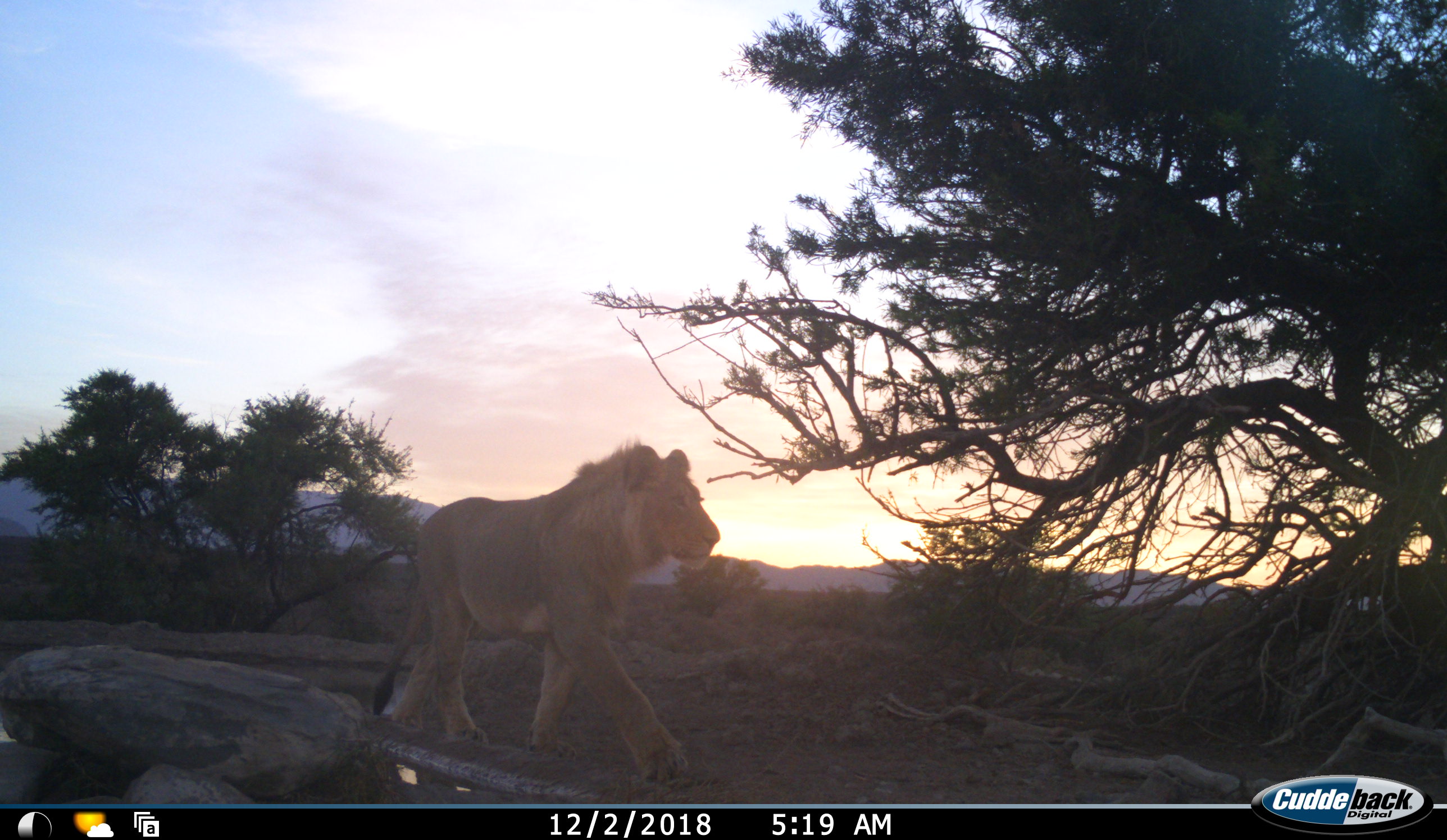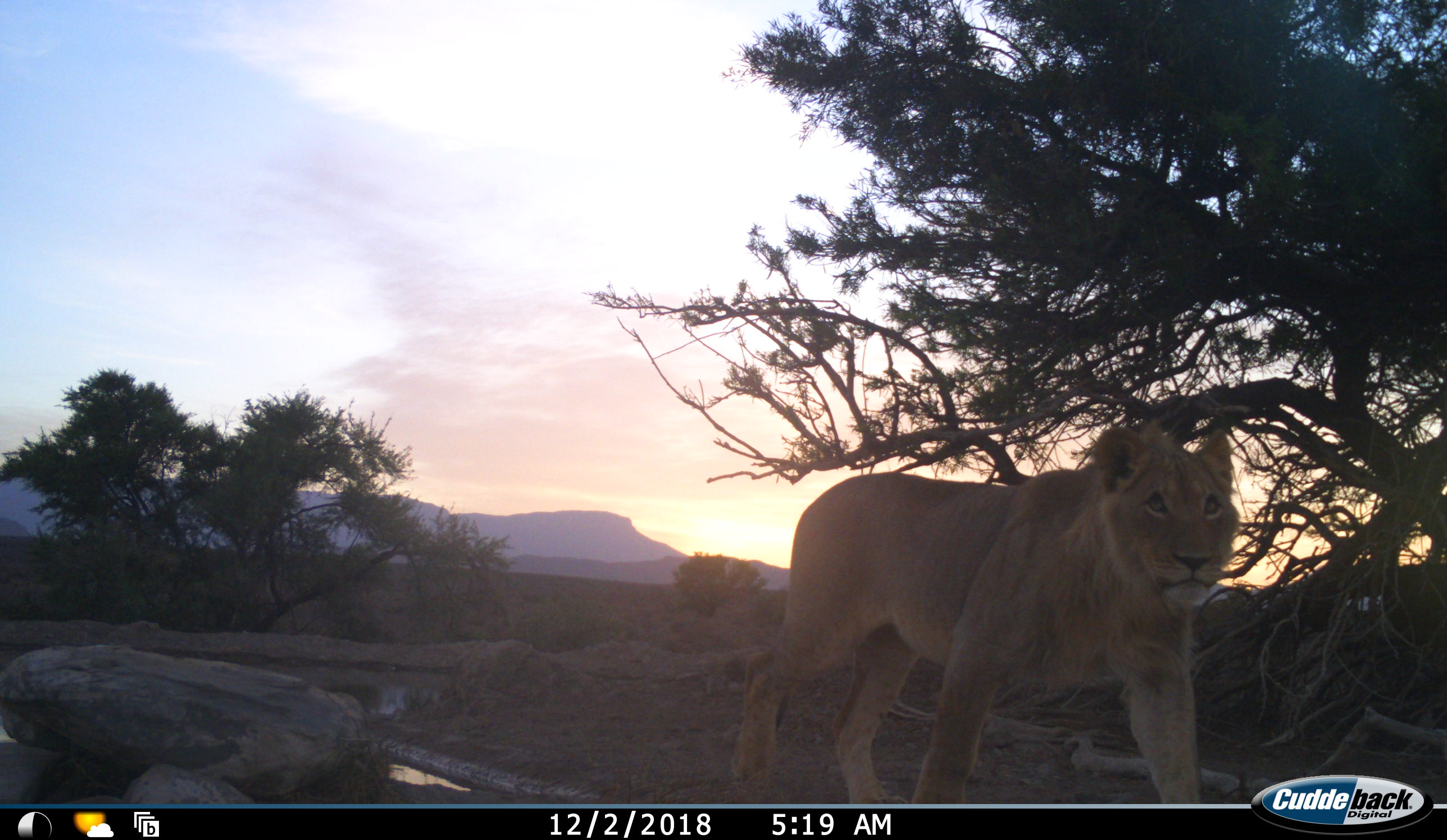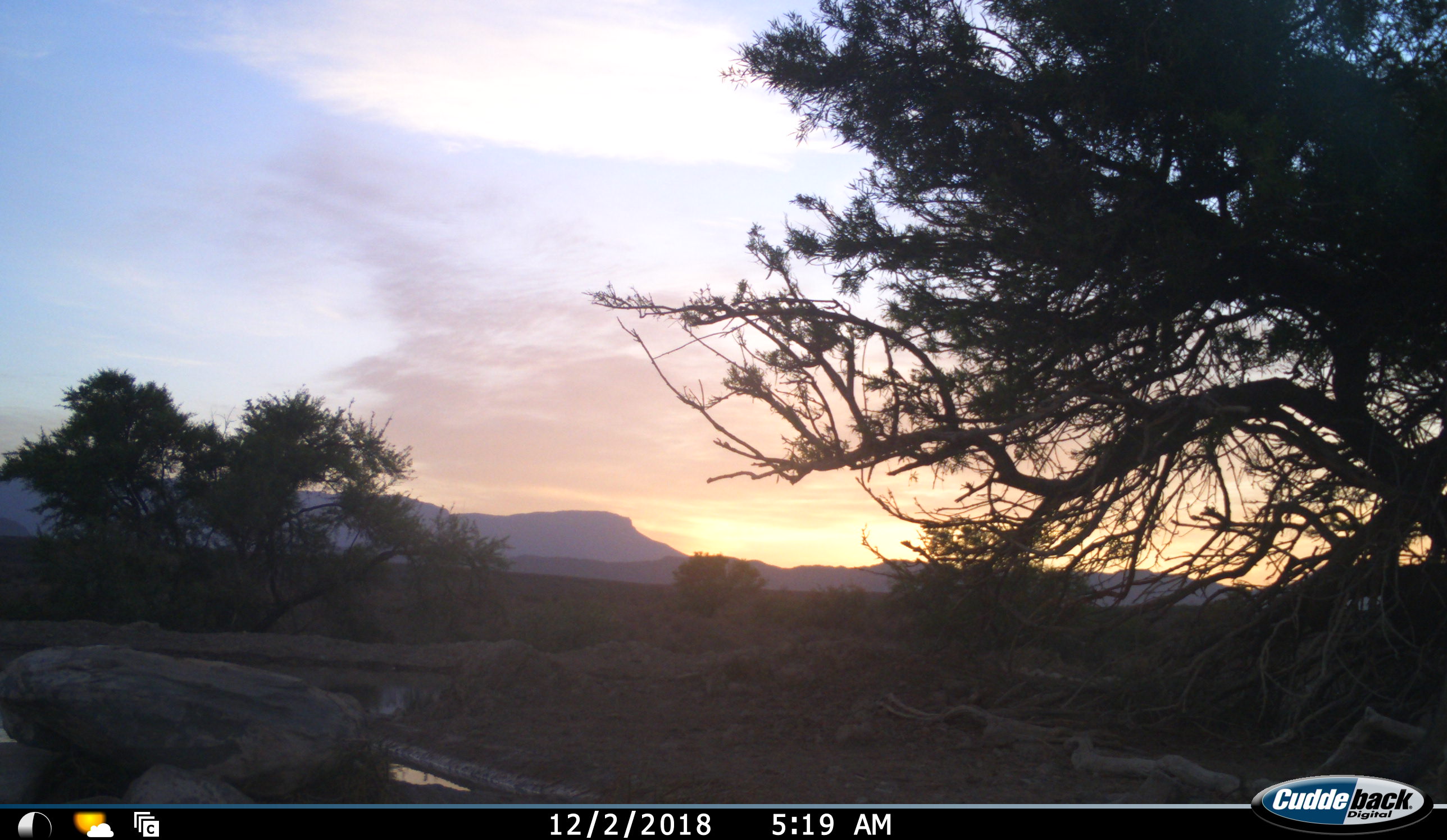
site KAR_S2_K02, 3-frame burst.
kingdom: Animalia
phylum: Chordata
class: Mammalia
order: Carnivora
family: Felidae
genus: Panthera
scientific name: Panthera leo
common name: lion male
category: lionmale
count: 1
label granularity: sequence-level